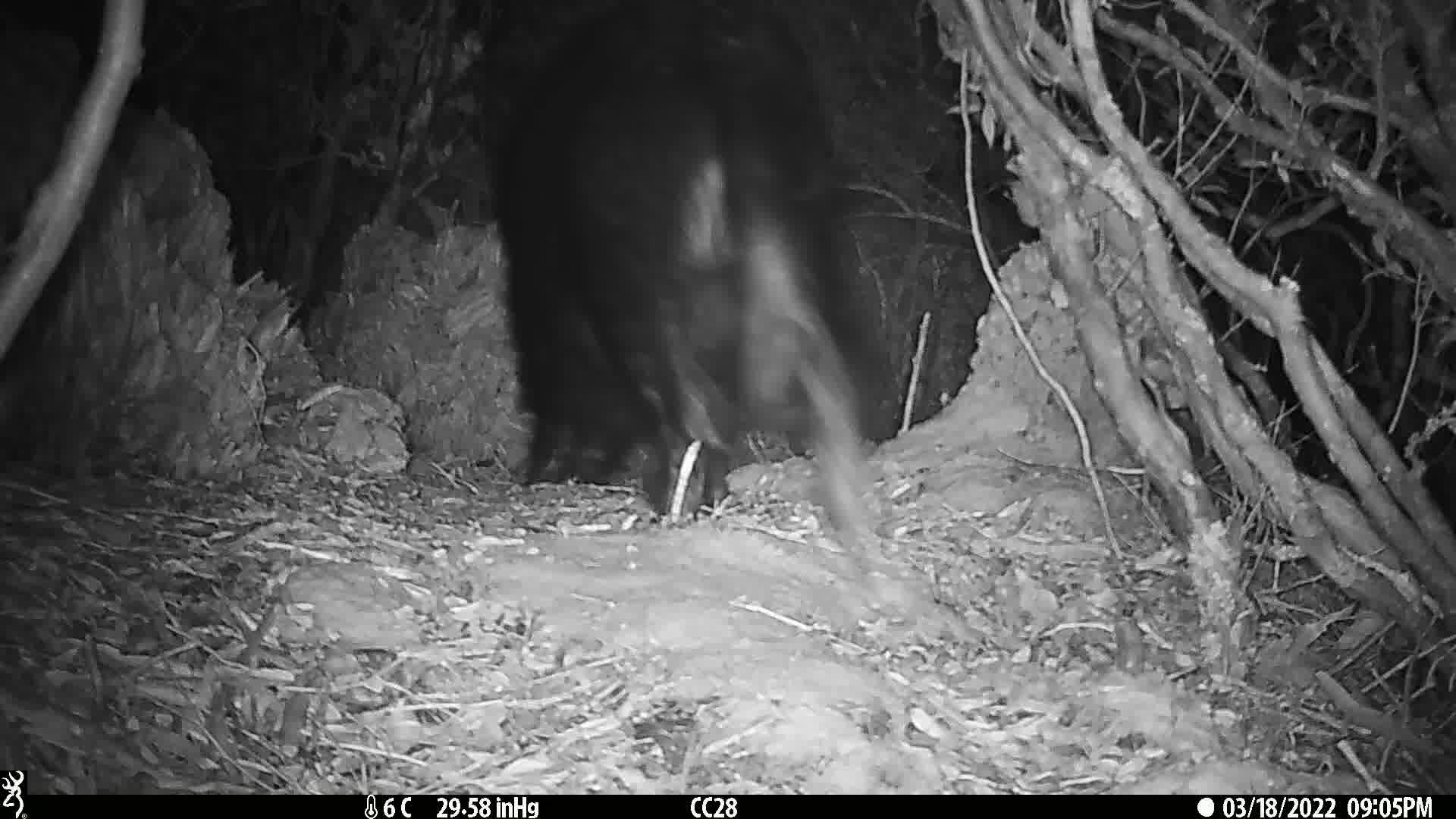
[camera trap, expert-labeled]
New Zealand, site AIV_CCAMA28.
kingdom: Animalia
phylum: Chordata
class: Mammalia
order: Artiodactyla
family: Suidae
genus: Sus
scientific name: Sus scrofa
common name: pig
Pig (Sus scrofa).